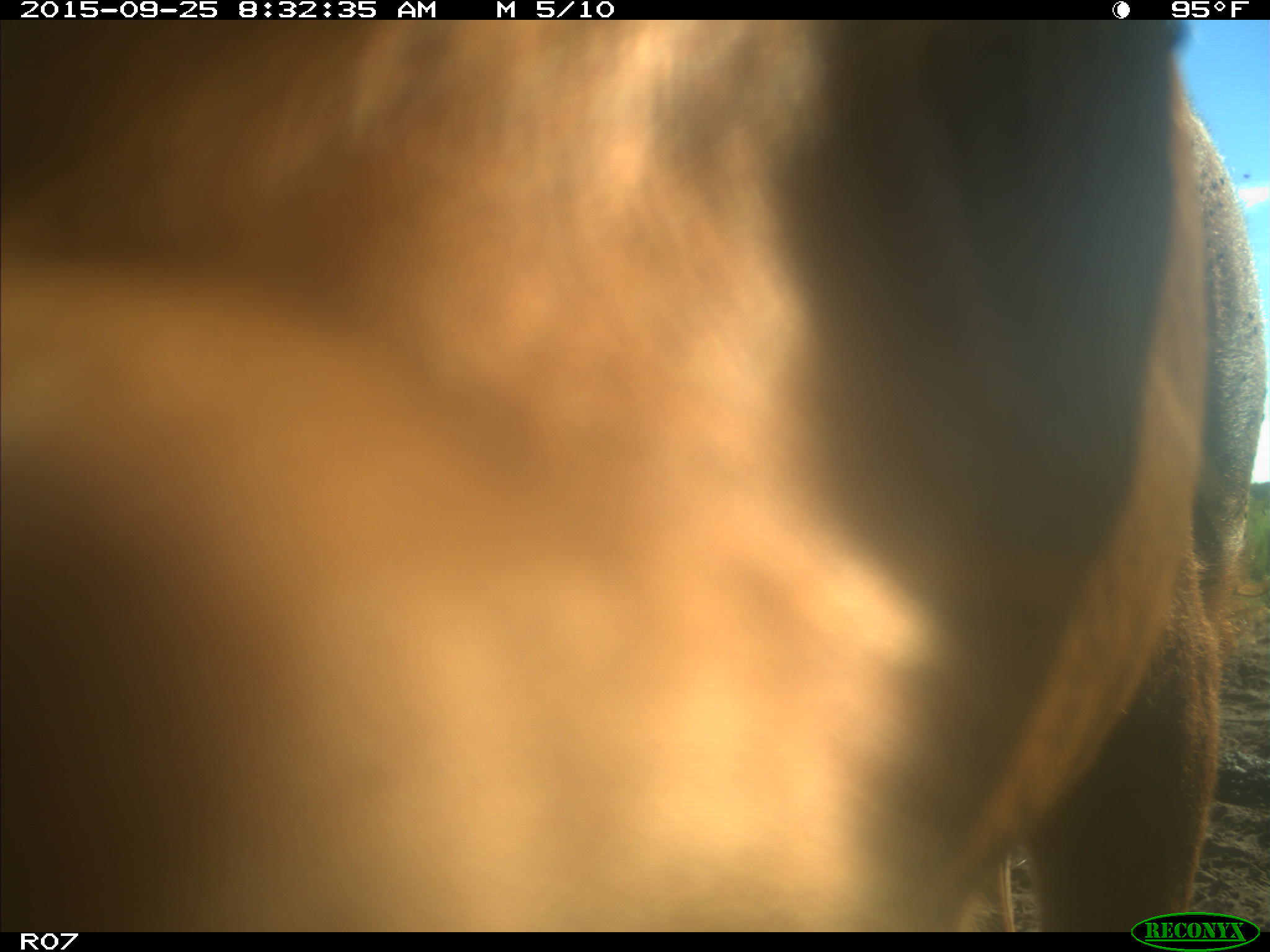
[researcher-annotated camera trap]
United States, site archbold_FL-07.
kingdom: Animalia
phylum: Chordata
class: Mammalia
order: Artiodactyla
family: Bovidae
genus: Bos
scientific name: Bos taurus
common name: domestic cow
Bos taurus (domestic cow).